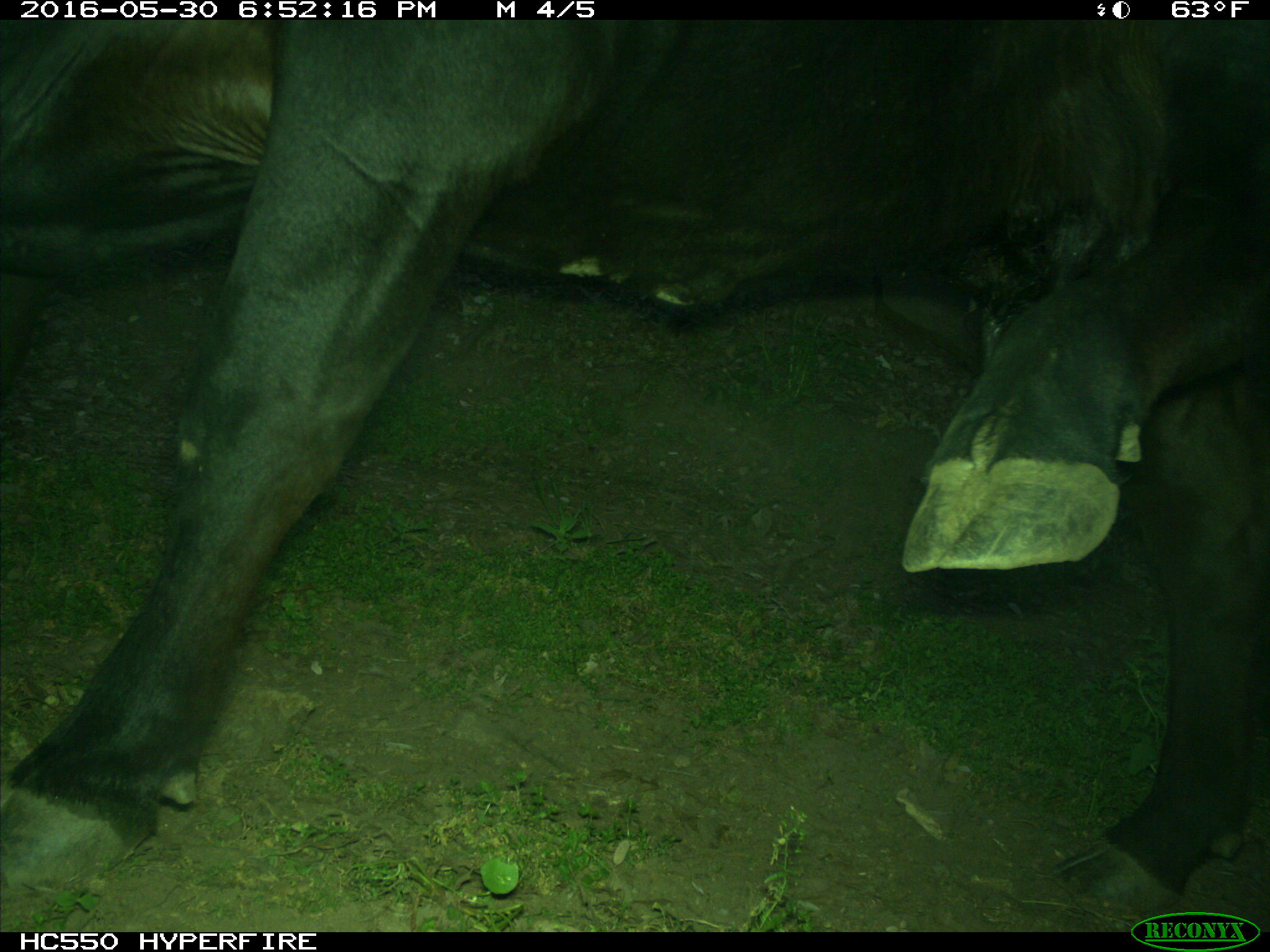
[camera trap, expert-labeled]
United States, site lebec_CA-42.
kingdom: Animalia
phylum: Chordata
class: Mammalia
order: Artiodactyla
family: Bovidae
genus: Bos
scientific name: Bos taurus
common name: domestic cow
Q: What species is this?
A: Bos taurus (domestic cow).